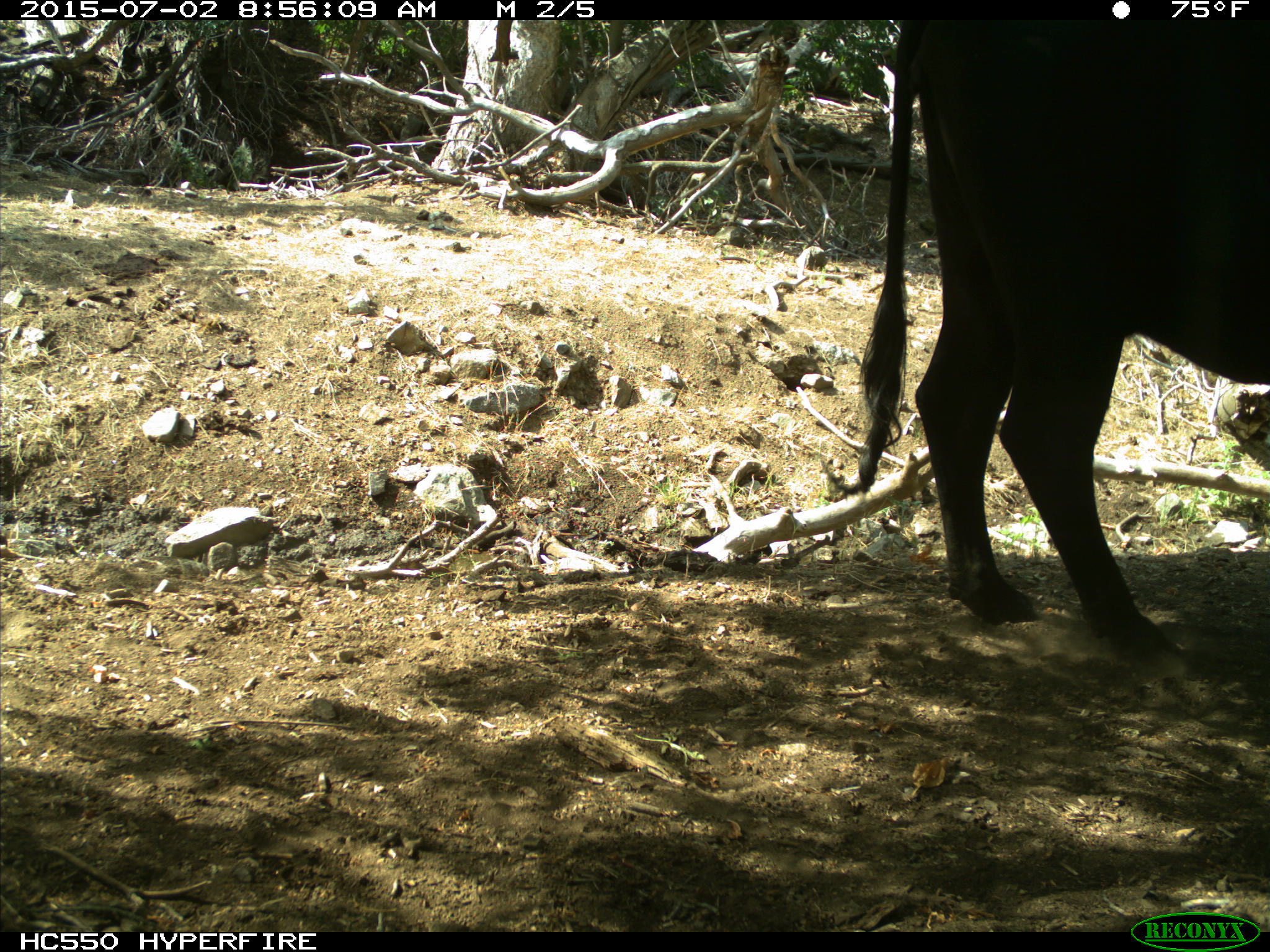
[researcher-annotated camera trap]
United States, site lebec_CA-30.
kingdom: Animalia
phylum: Chordata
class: Mammalia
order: Artiodactyla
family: Bovidae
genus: Bos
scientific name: Bos taurus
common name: domestic cow